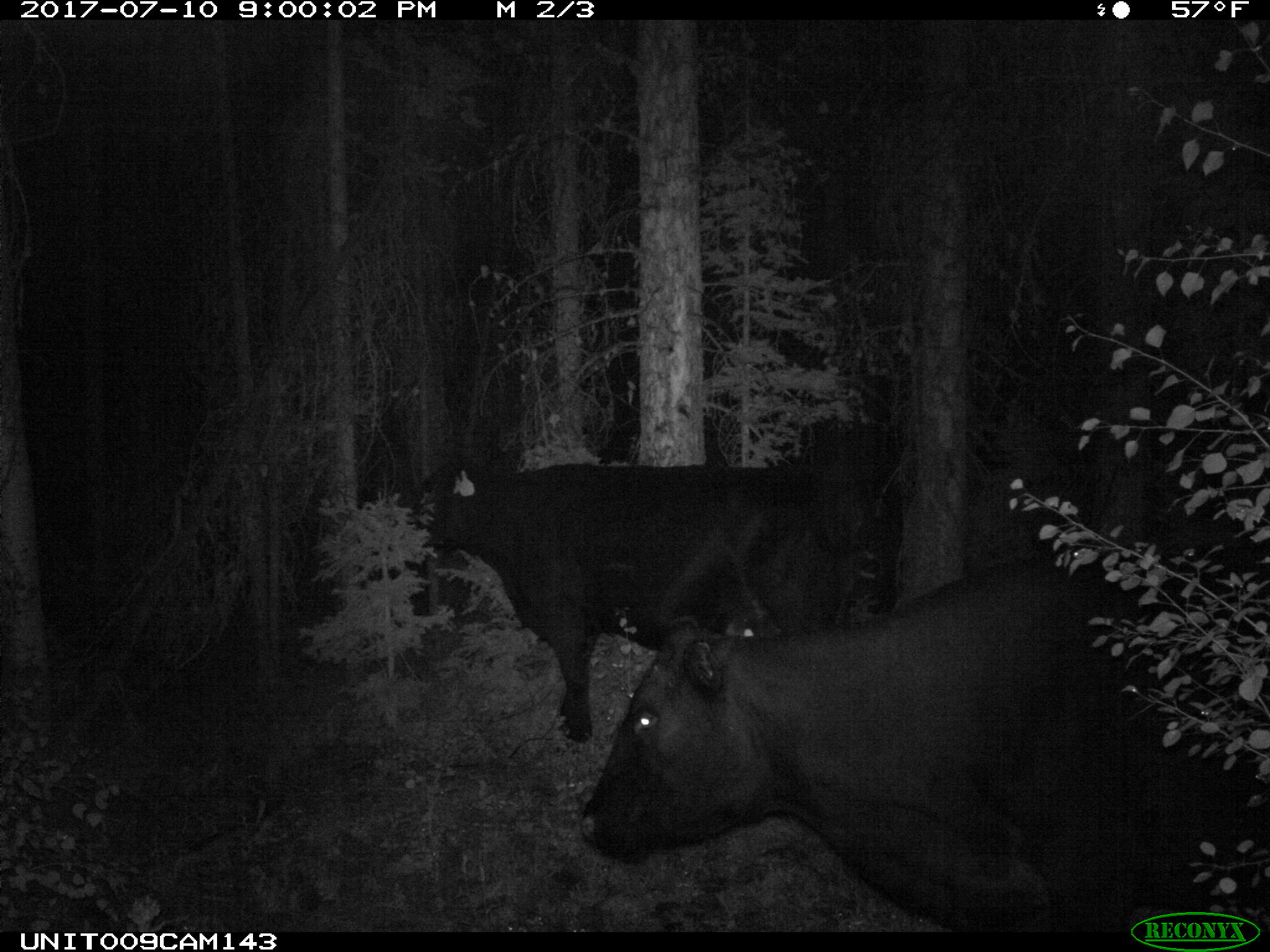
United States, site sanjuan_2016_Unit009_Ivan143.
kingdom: Animalia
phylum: Chordata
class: Mammalia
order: Artiodactyla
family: Bovidae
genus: Bos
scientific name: Bos taurus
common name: domestic cow